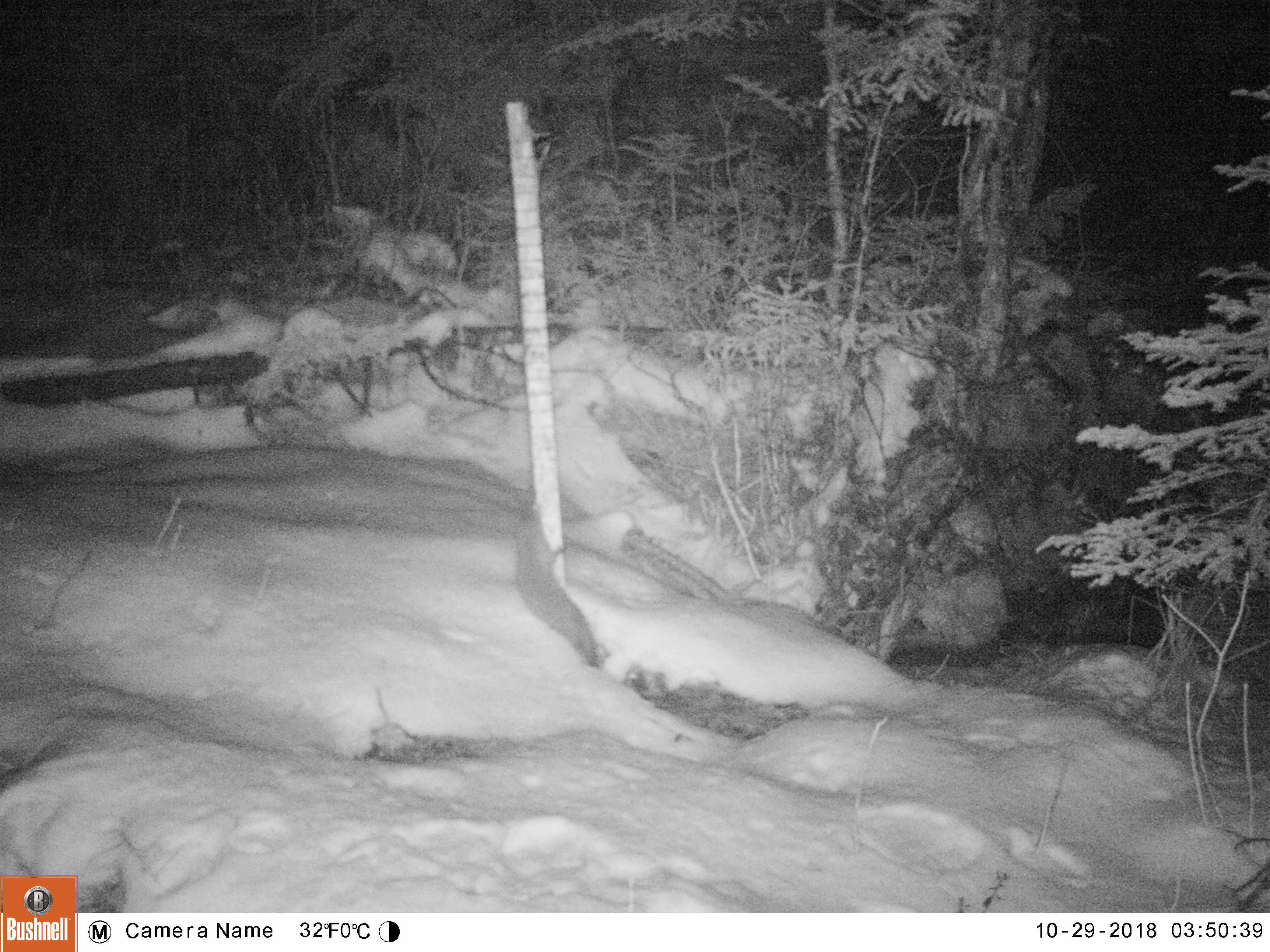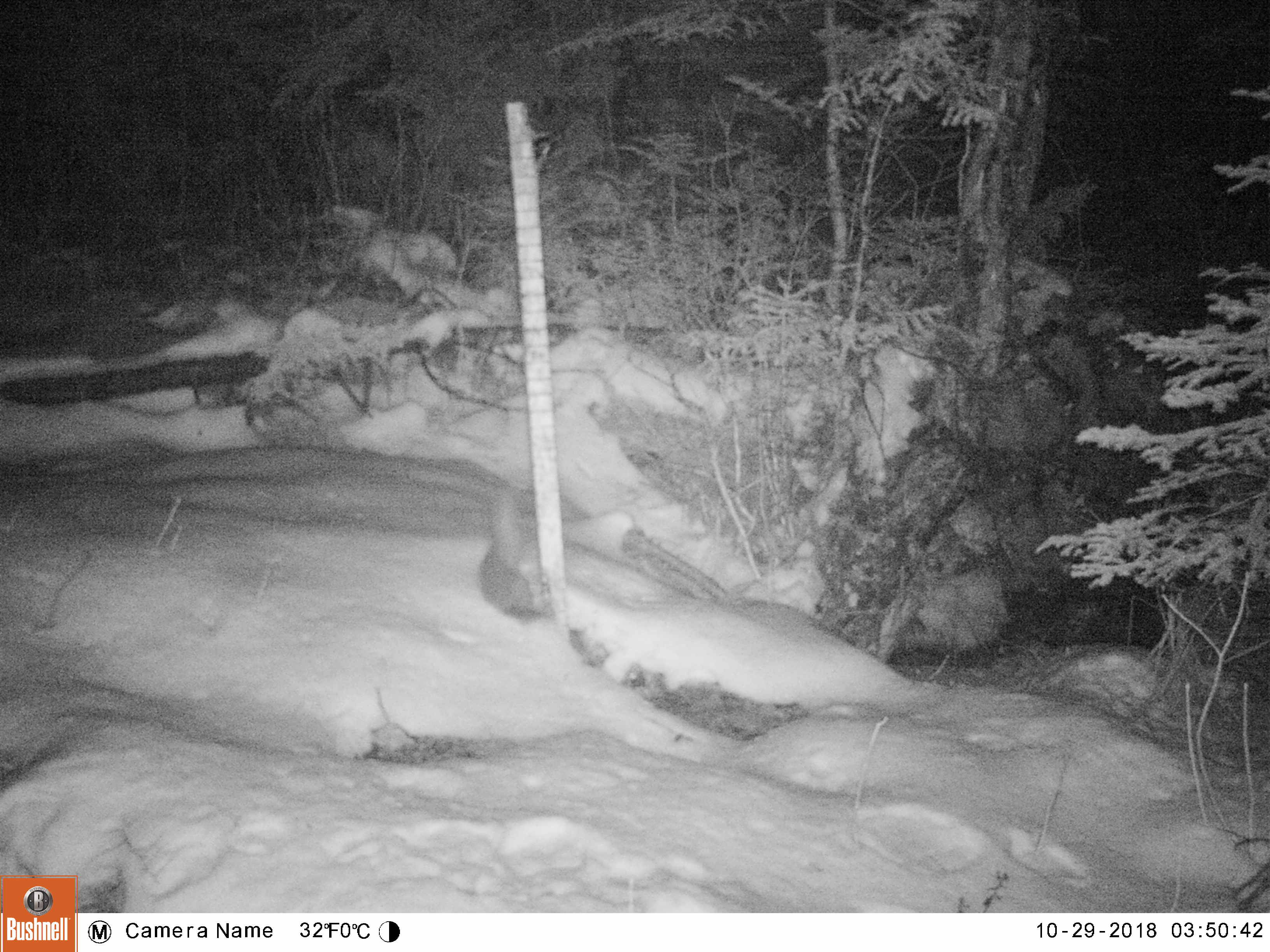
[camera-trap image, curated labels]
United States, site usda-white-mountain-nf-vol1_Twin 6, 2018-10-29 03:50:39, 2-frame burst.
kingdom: Animalia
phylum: Chordata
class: Mammalia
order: Carnivora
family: Mustelidae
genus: Martes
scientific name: Martes americana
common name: american marten